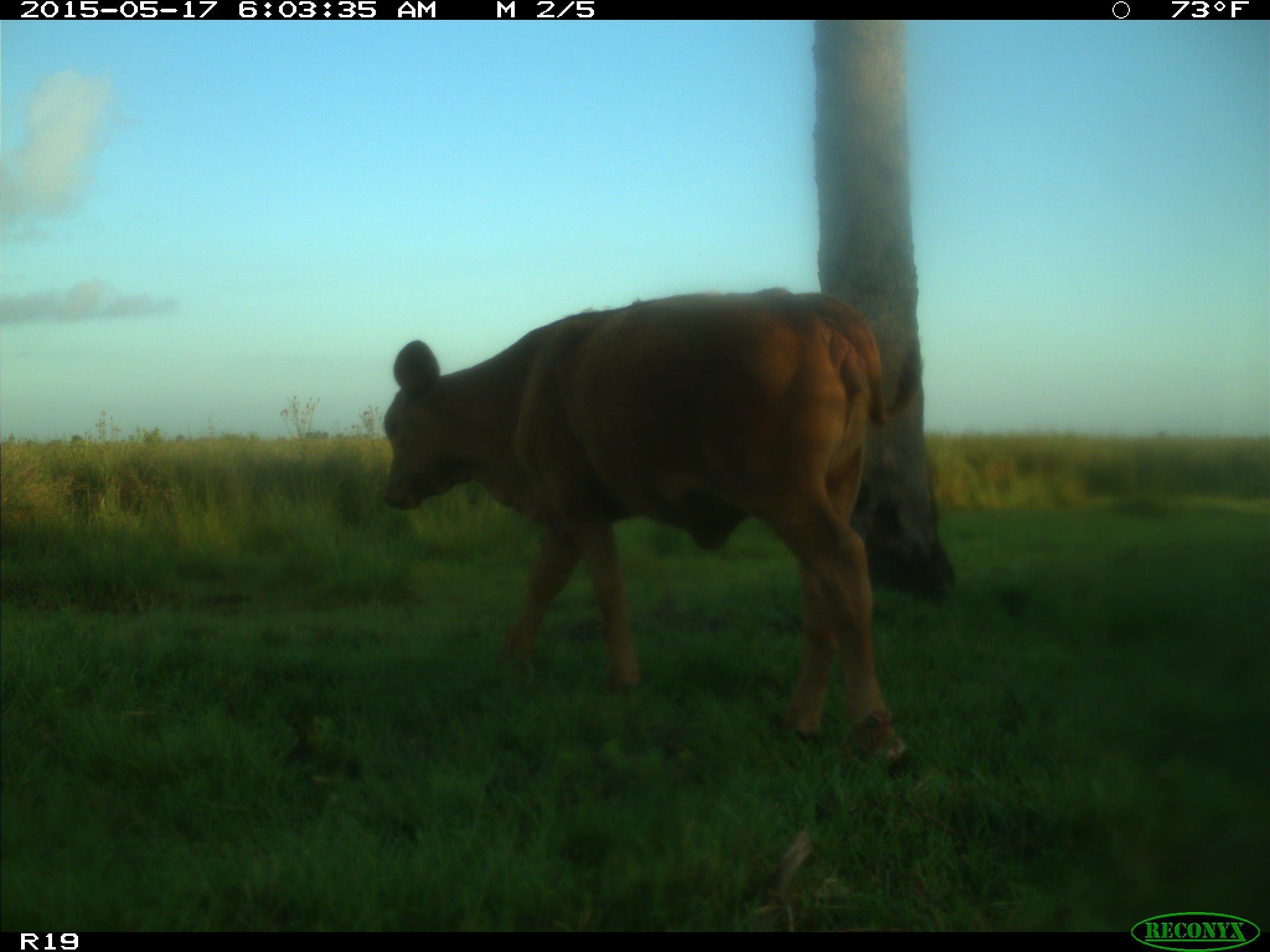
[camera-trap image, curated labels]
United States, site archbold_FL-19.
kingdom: Animalia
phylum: Chordata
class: Mammalia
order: Artiodactyla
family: Bovidae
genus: Bos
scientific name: Bos taurus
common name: domestic cow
Bos taurus (domestic cow).